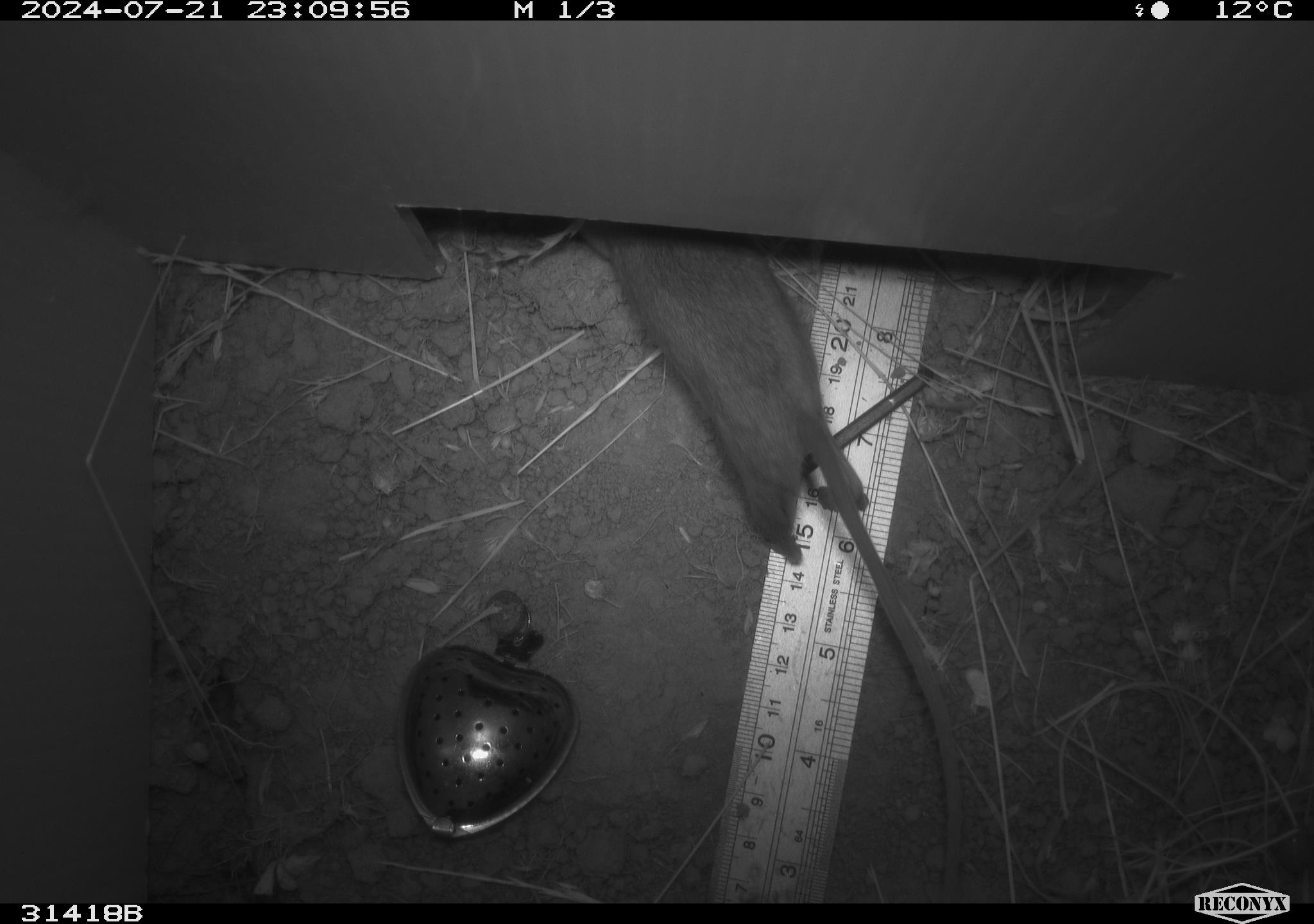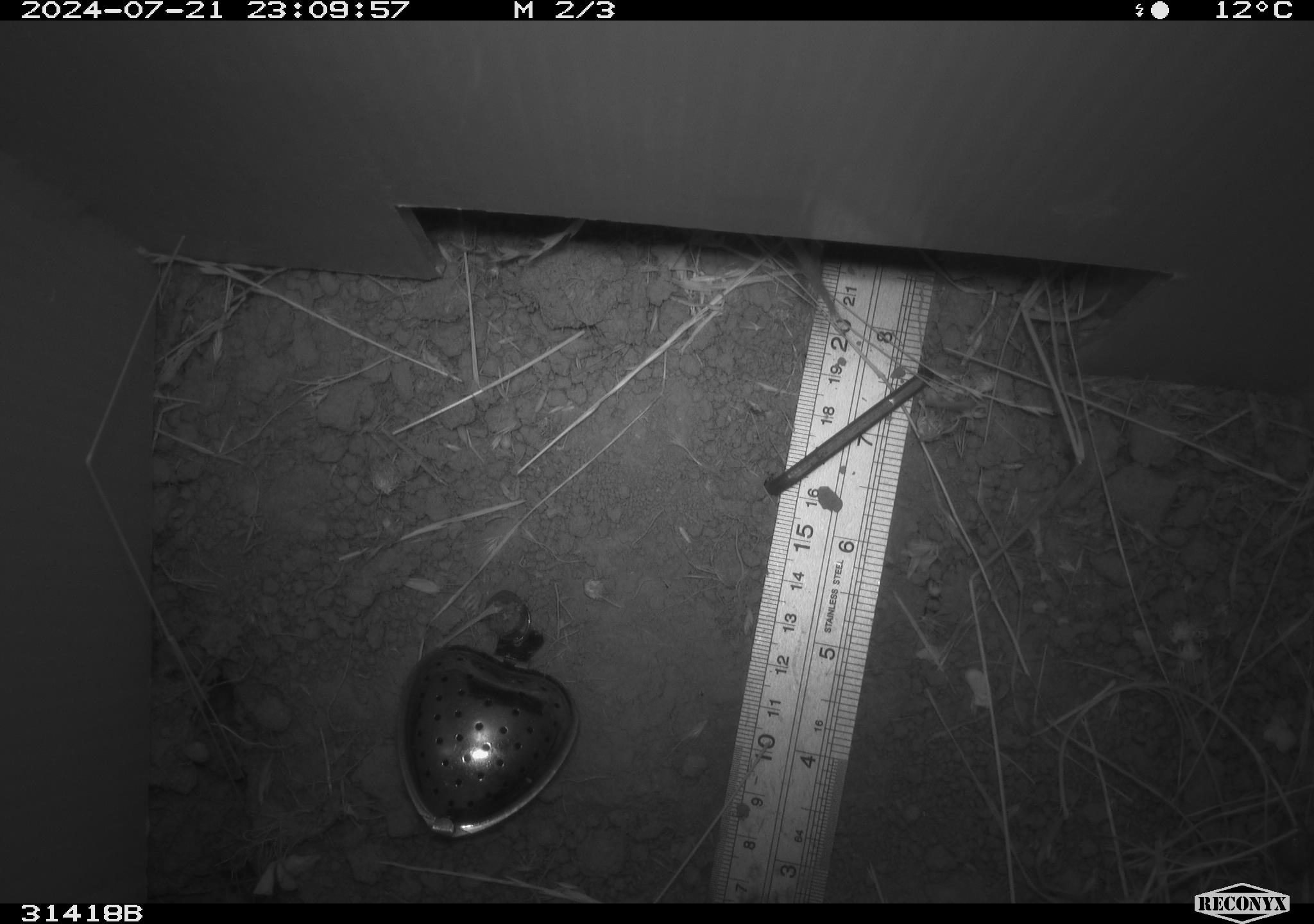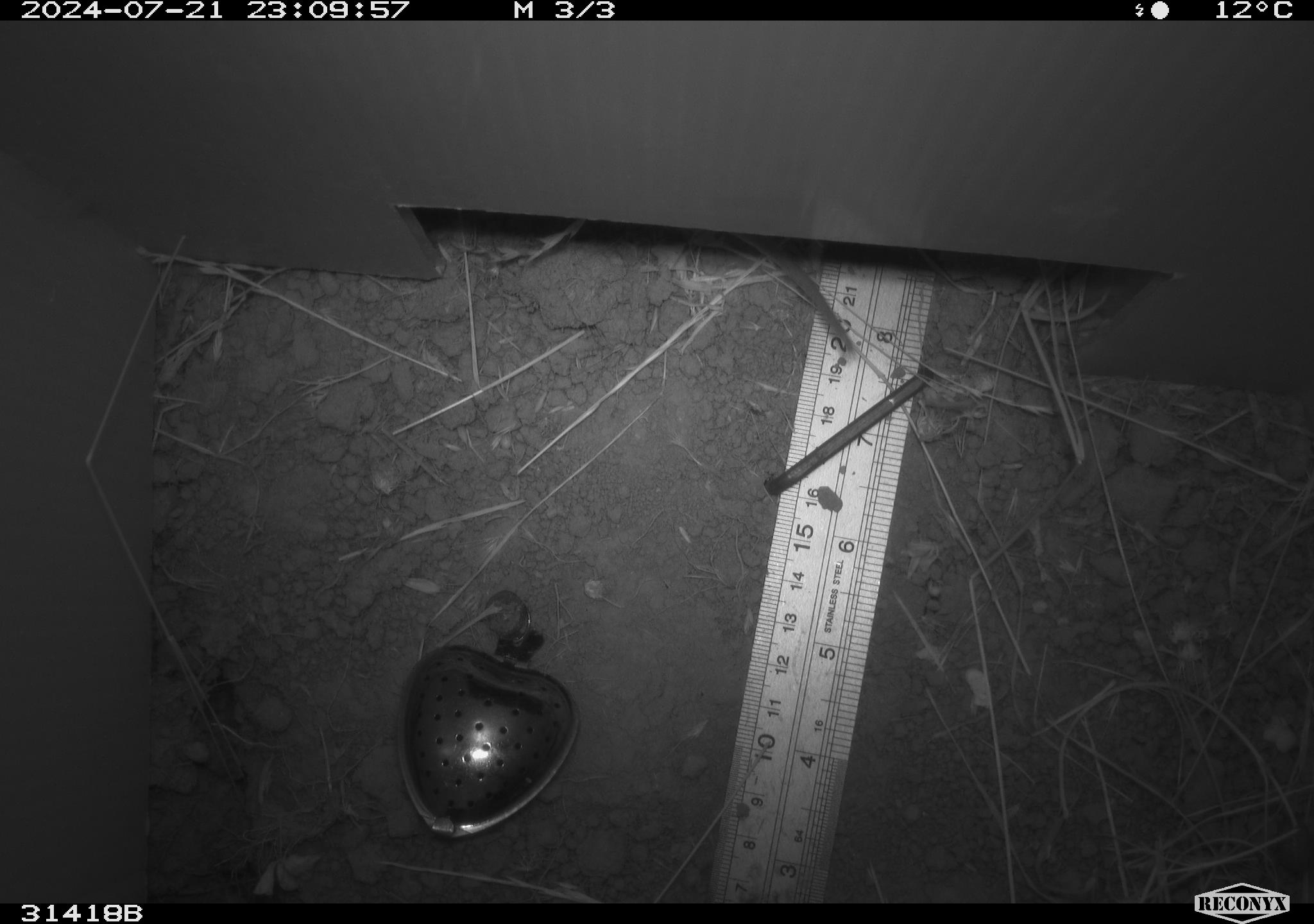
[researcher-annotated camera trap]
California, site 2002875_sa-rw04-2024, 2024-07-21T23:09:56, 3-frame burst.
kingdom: Animalia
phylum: Chordata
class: Mammalia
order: Rodentia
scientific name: Rodentia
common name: rodent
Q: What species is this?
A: Rodent (Rodentia).